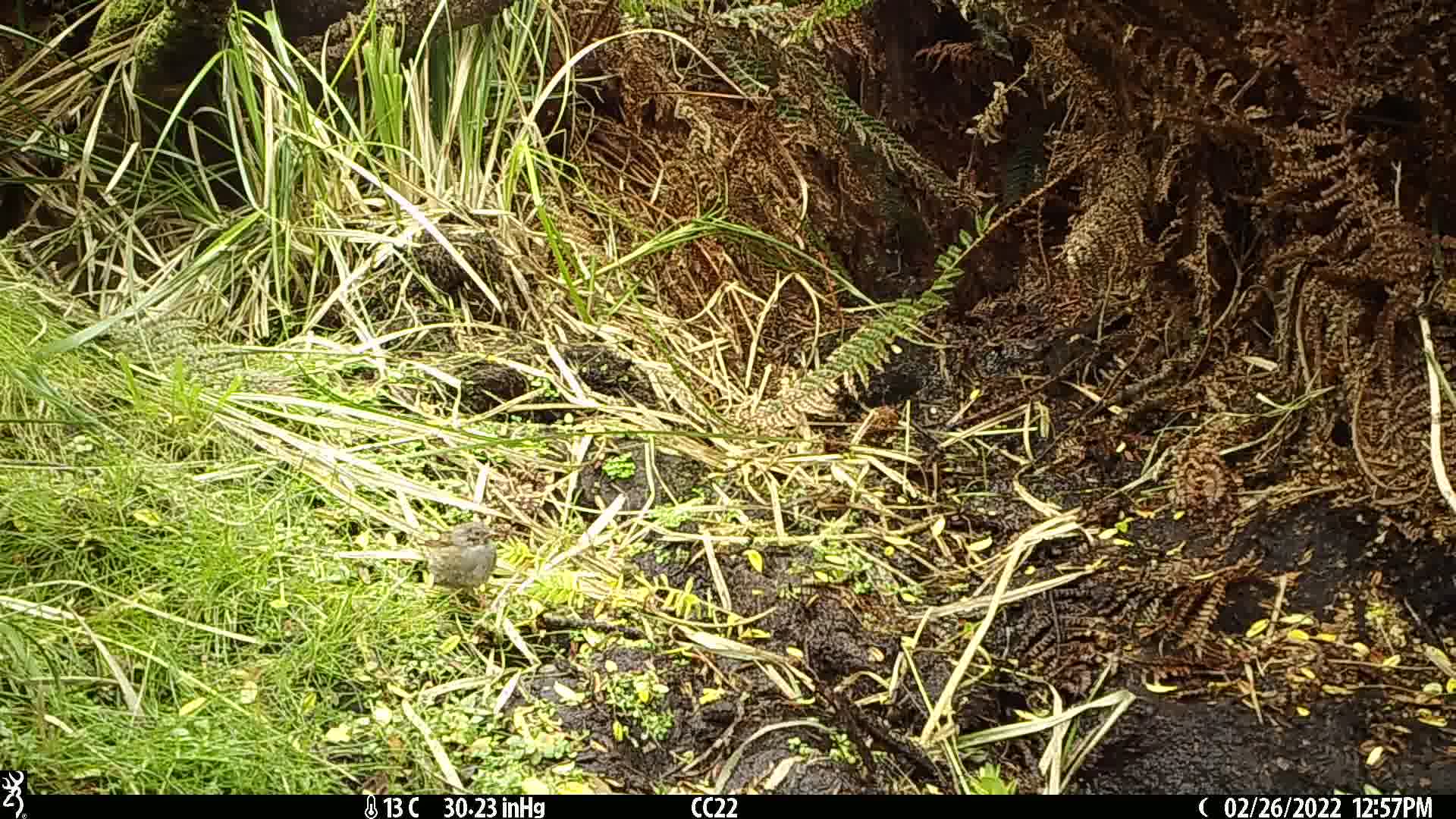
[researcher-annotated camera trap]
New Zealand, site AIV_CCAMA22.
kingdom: Animalia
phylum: Chordata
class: Aves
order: Passeriformes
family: Prunellidae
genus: Prunella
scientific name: Prunella modularis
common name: dunnock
Dunnock (Prunella modularis).